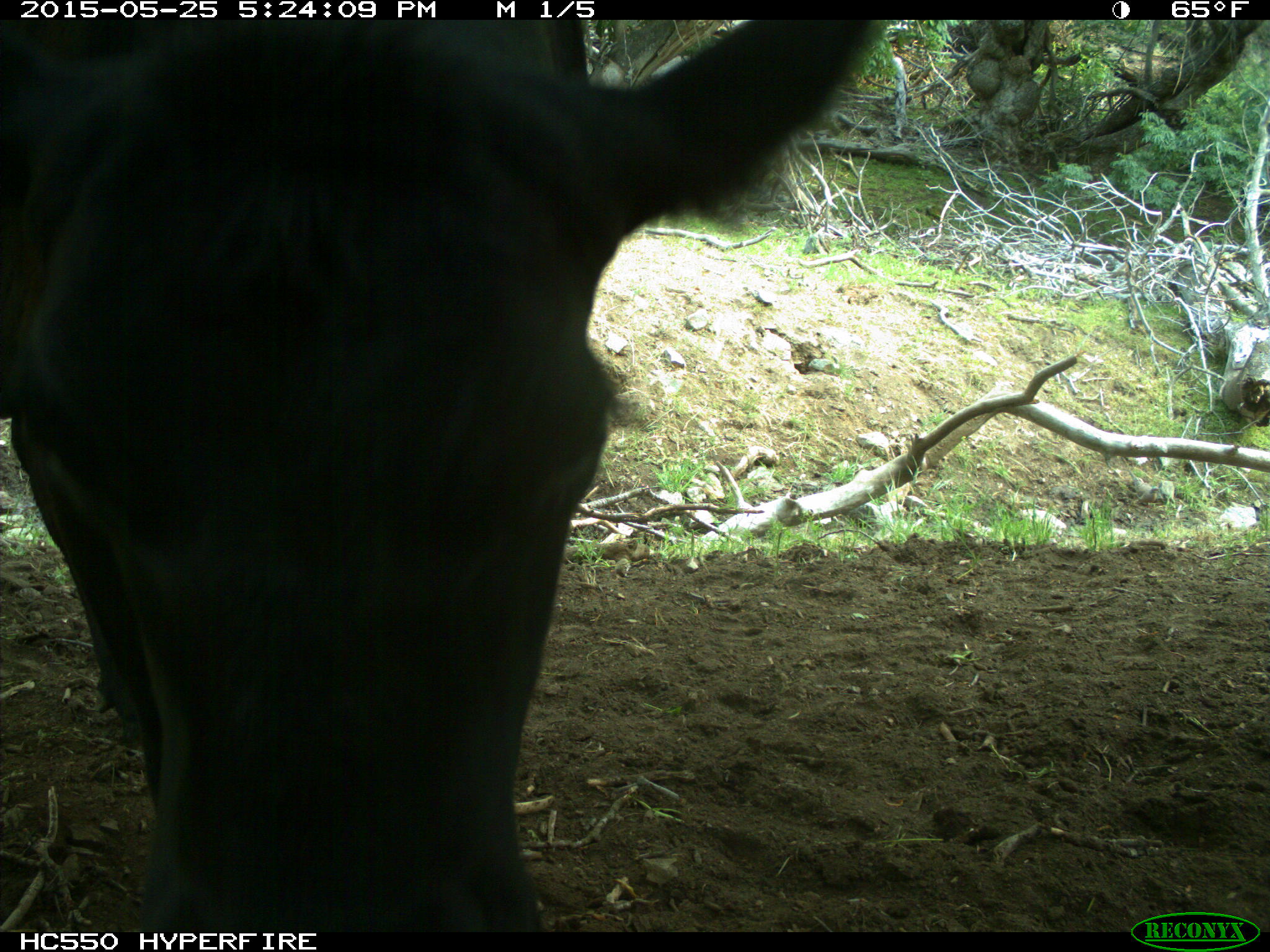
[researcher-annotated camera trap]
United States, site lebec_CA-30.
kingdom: Animalia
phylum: Chordata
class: Mammalia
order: Artiodactyla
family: Bovidae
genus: Bos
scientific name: Bos taurus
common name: domestic cow